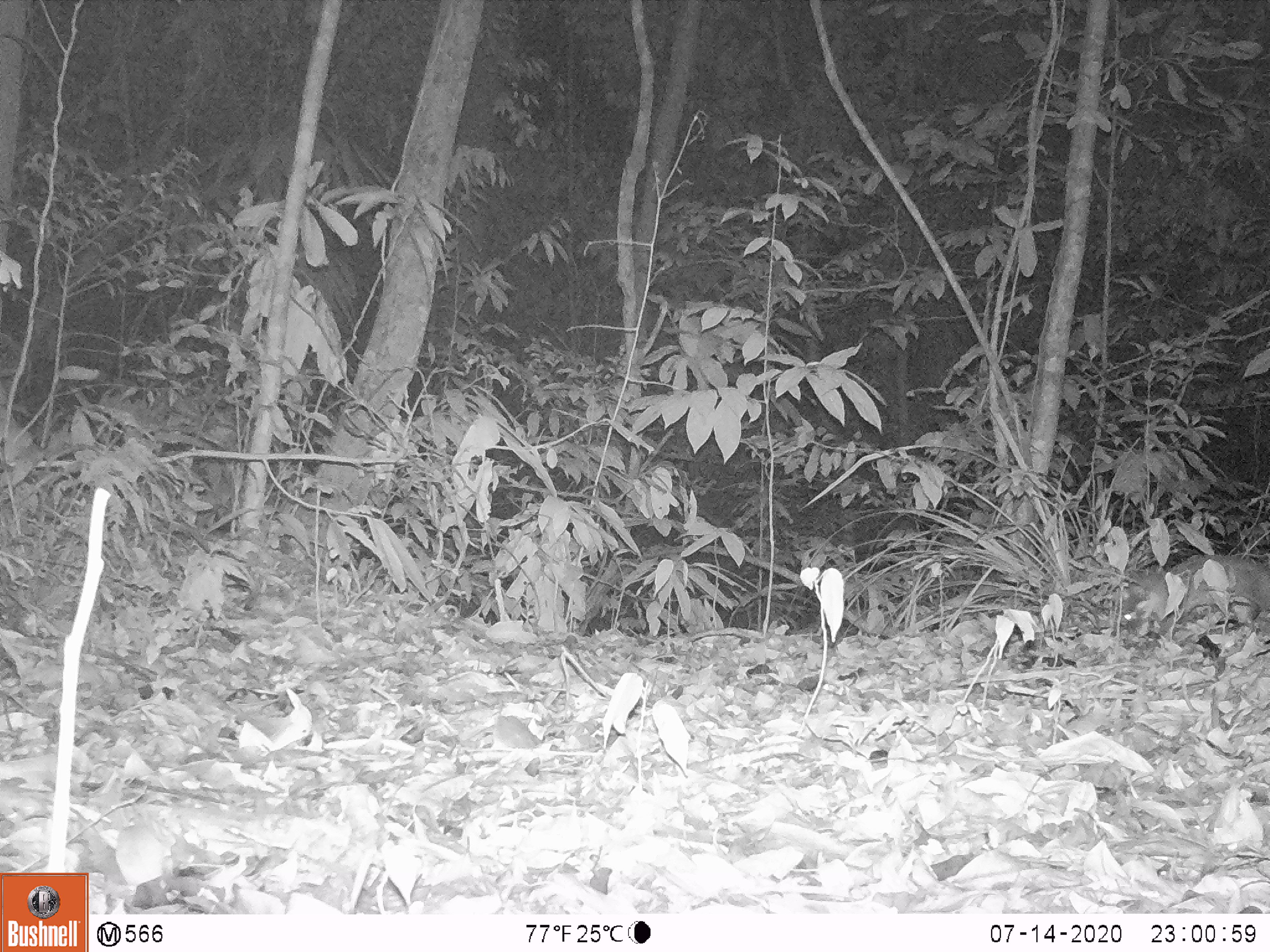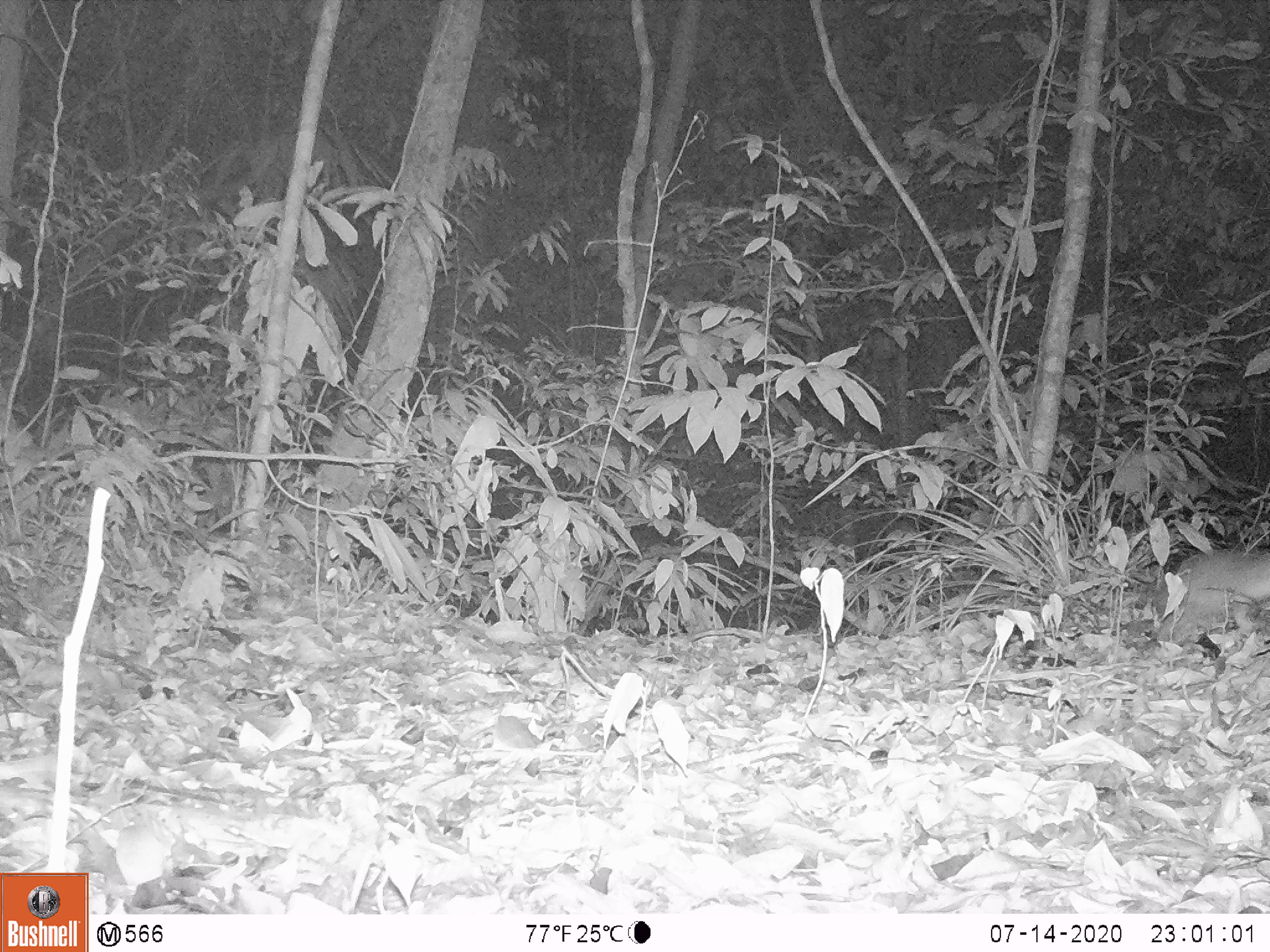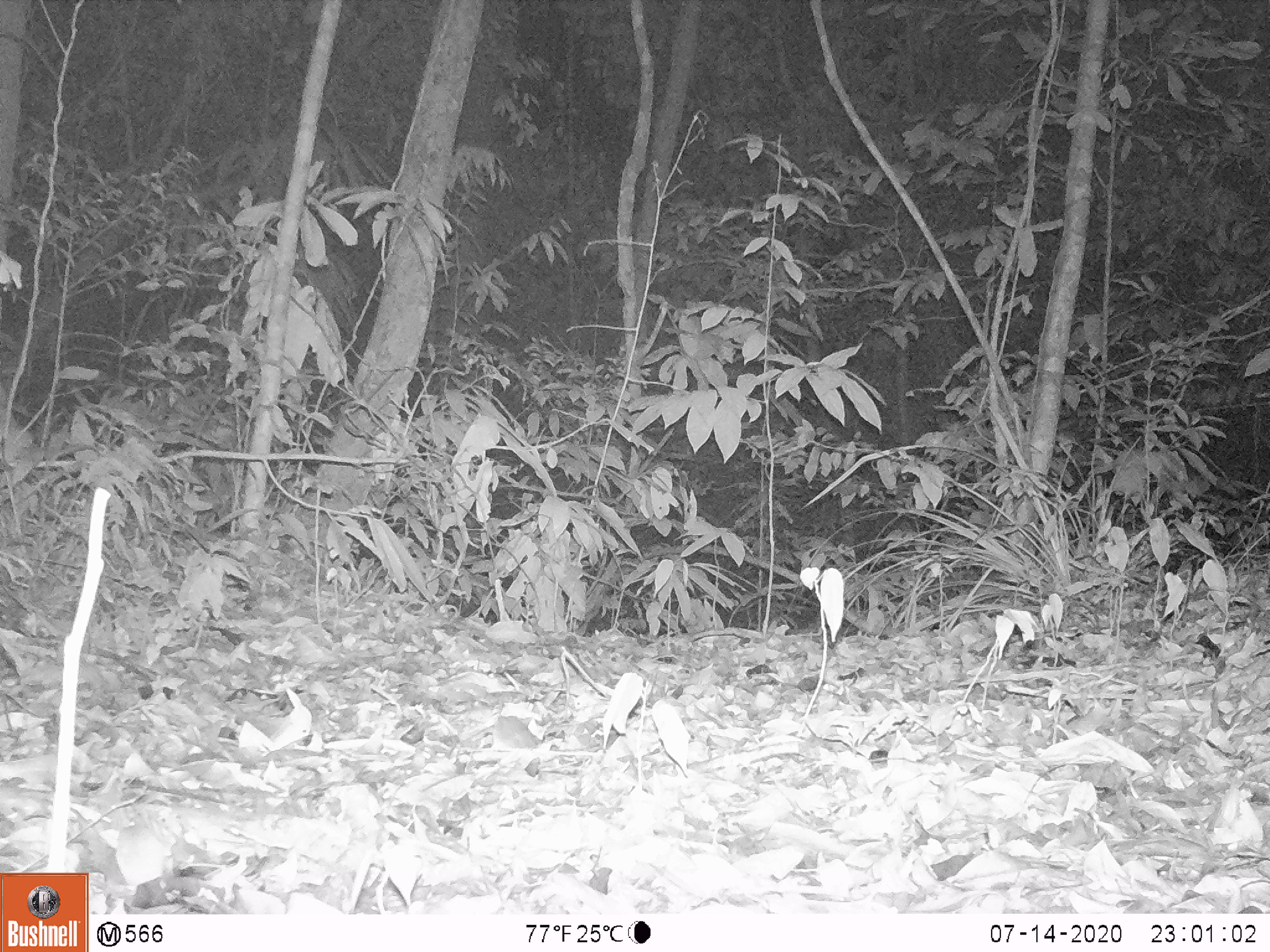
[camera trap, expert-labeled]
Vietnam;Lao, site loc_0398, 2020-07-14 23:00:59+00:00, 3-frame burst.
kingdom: Animalia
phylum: Chordata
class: Mammalia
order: Carnivora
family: Mustelidae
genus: Melogale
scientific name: Melogale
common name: ferret badger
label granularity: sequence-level